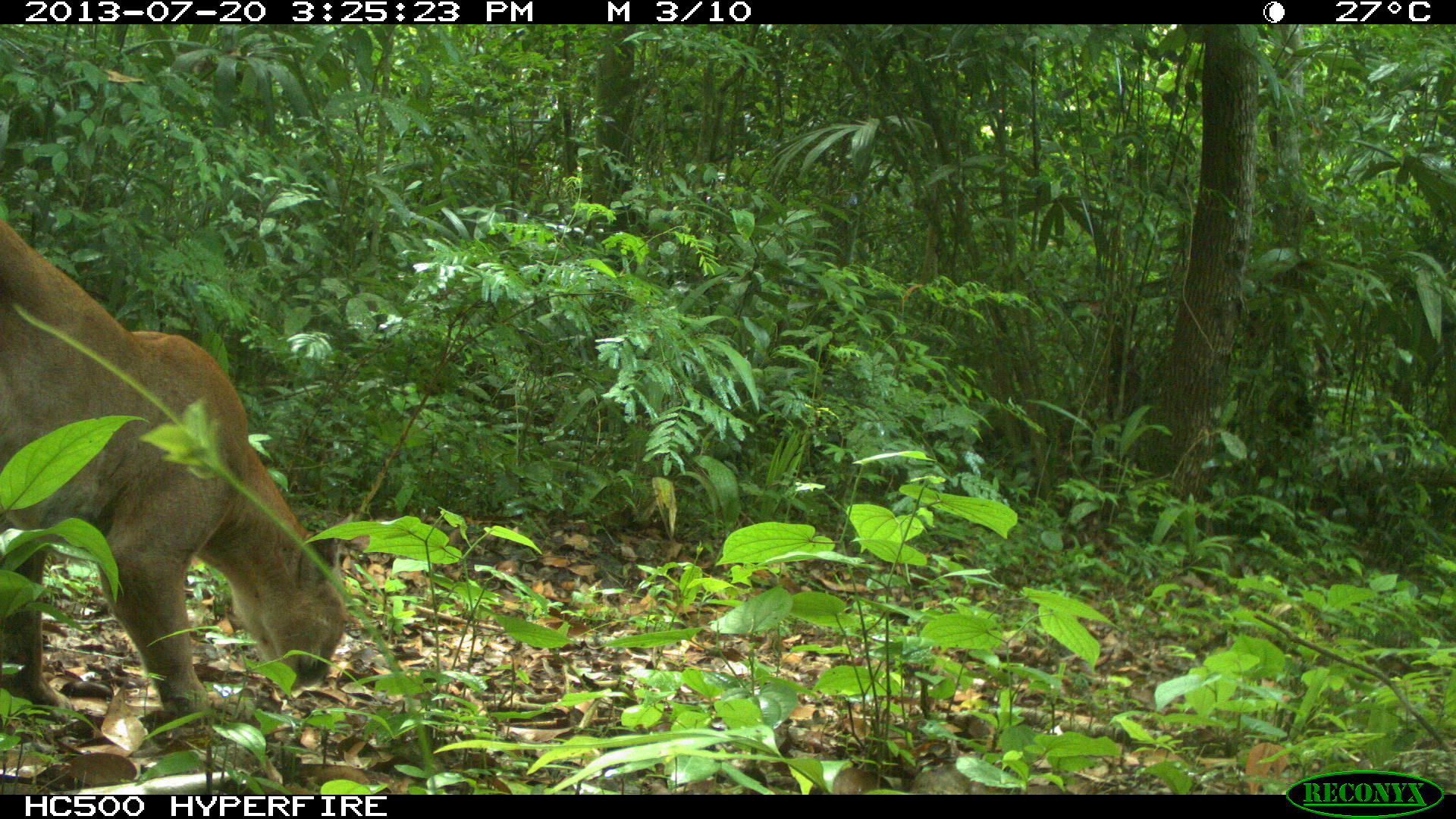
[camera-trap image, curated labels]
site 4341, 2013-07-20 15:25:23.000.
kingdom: Animalia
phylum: Chordata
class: Mammalia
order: Carnivora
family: Felidae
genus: Puma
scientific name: Puma concolor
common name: mountain lion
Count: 1.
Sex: male.